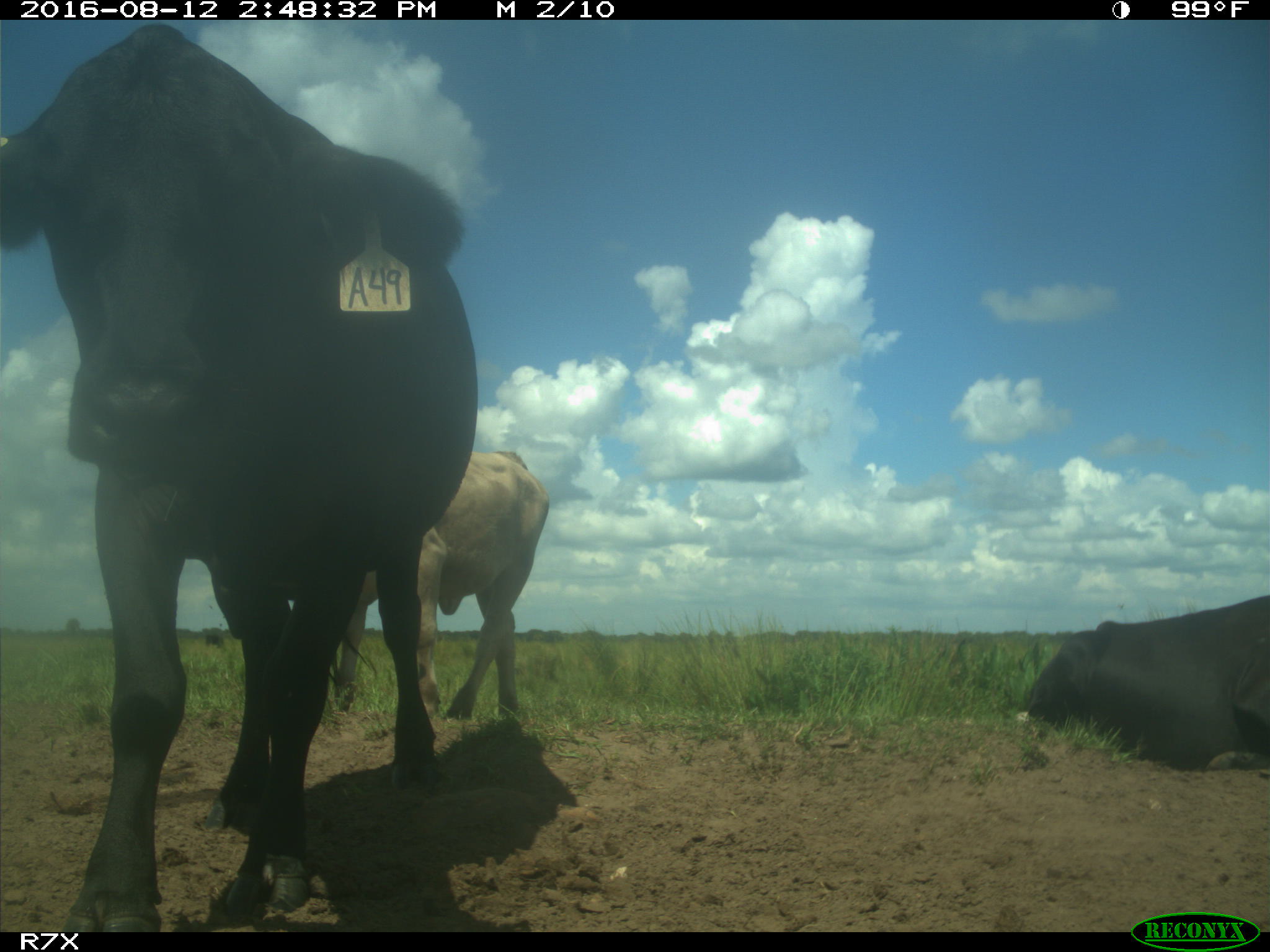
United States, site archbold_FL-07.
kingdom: Animalia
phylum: Chordata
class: Mammalia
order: Artiodactyla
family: Bovidae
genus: Bos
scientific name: Bos taurus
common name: domestic cow